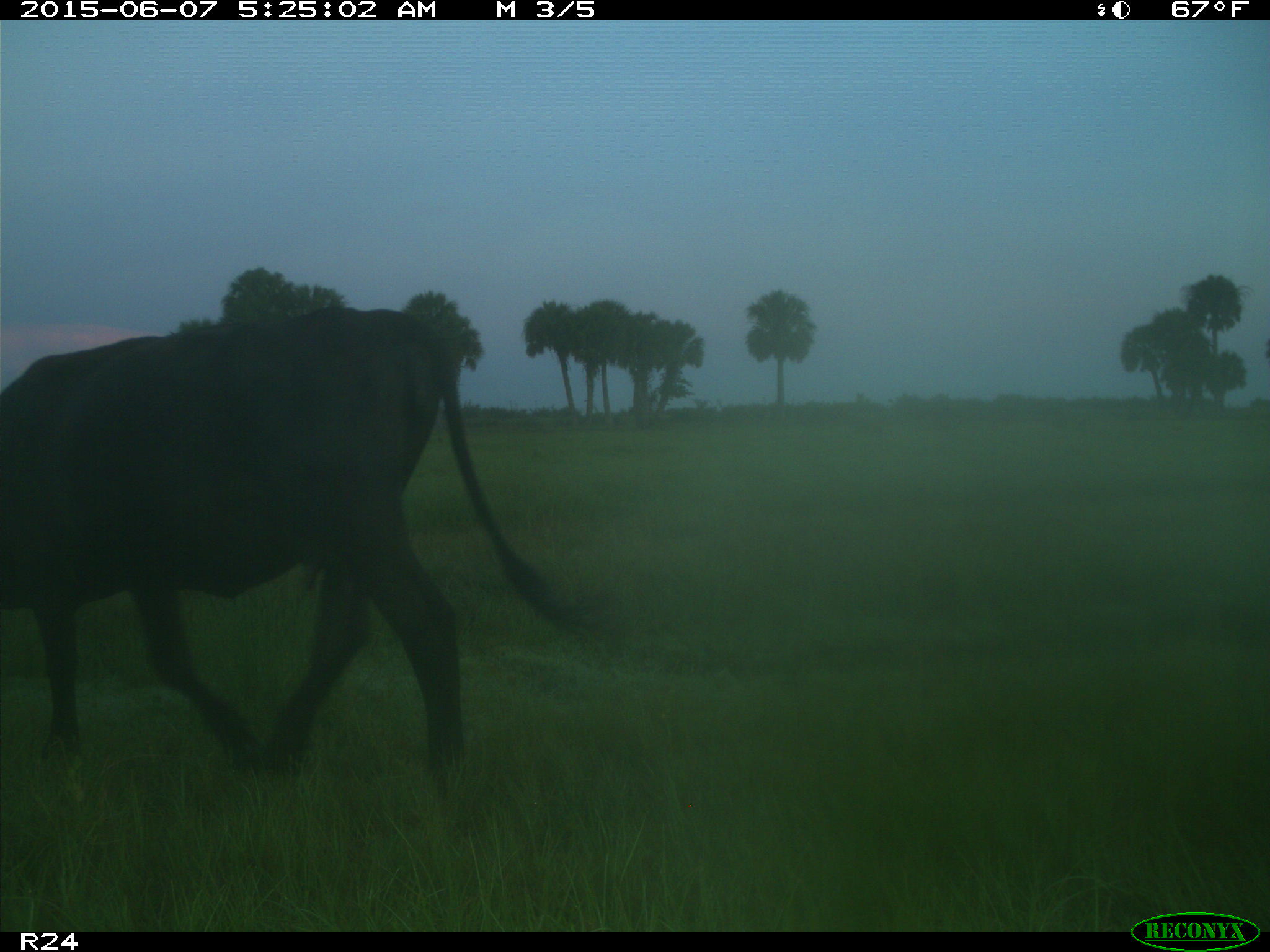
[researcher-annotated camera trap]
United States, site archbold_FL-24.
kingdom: Animalia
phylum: Chordata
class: Mammalia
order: Artiodactyla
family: Bovidae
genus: Bos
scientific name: Bos taurus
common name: domestic cow